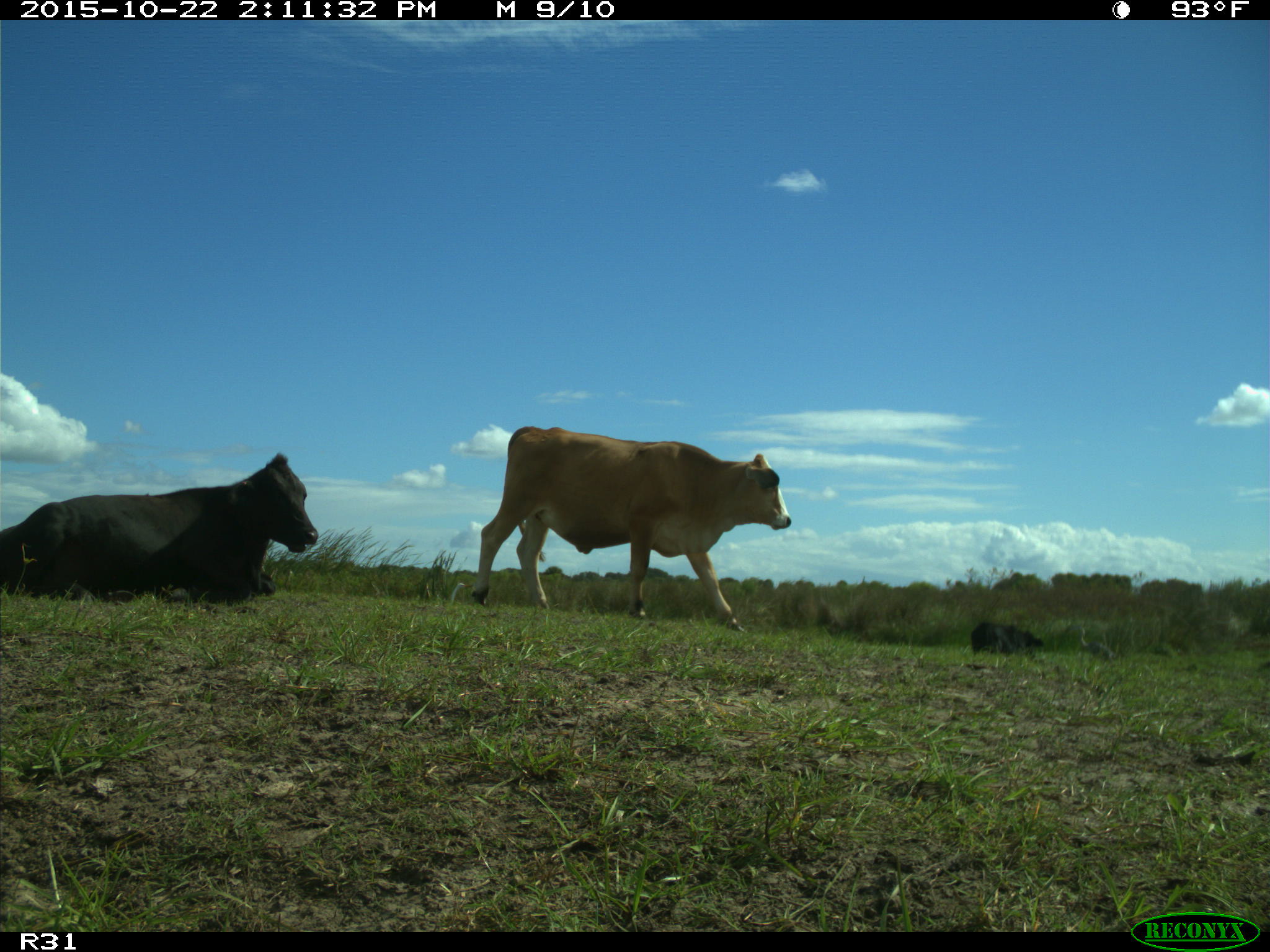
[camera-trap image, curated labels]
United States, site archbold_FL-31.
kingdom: Animalia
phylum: Chordata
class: Mammalia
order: Artiodactyla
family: Bovidae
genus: Bos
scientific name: Bos taurus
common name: domestic cow